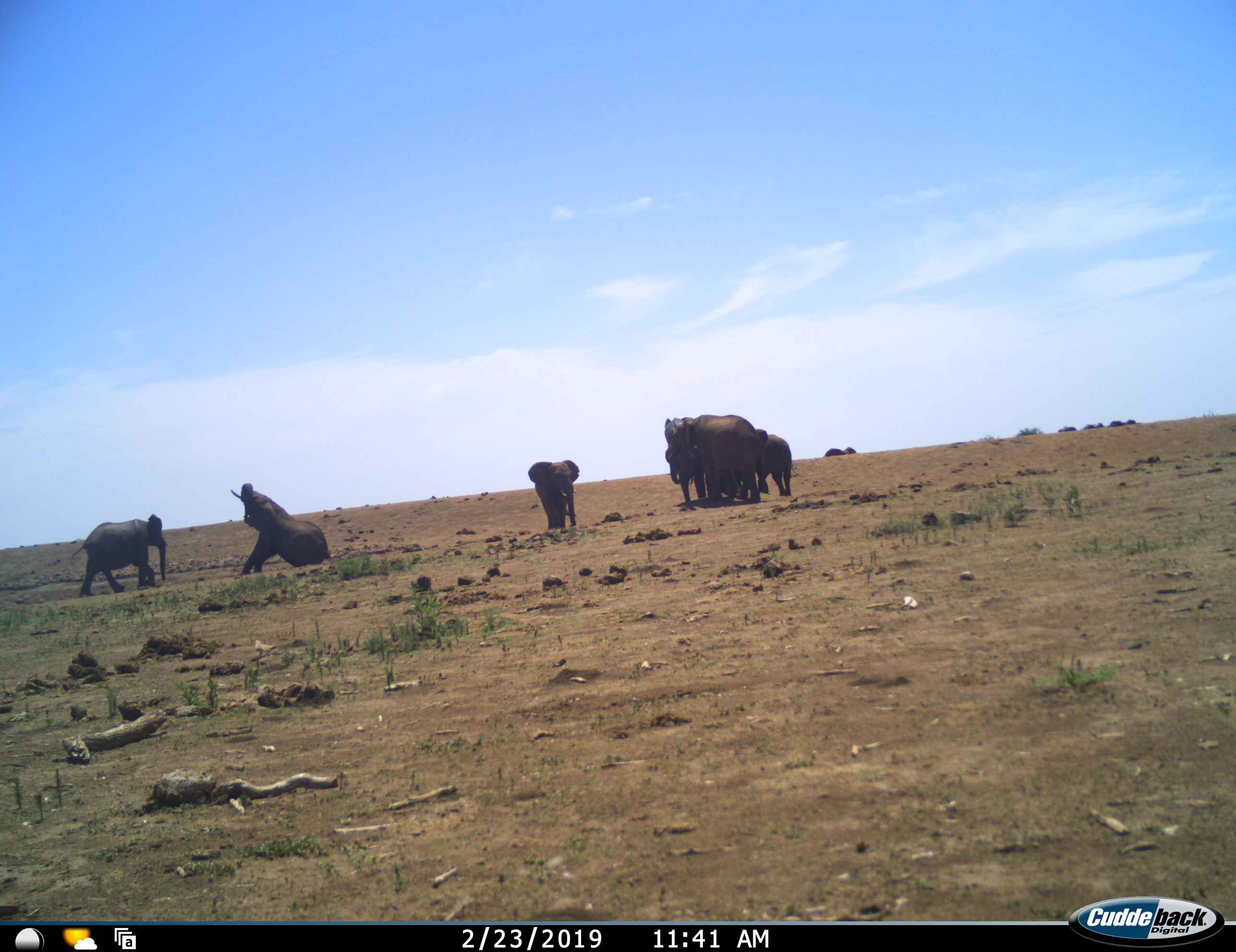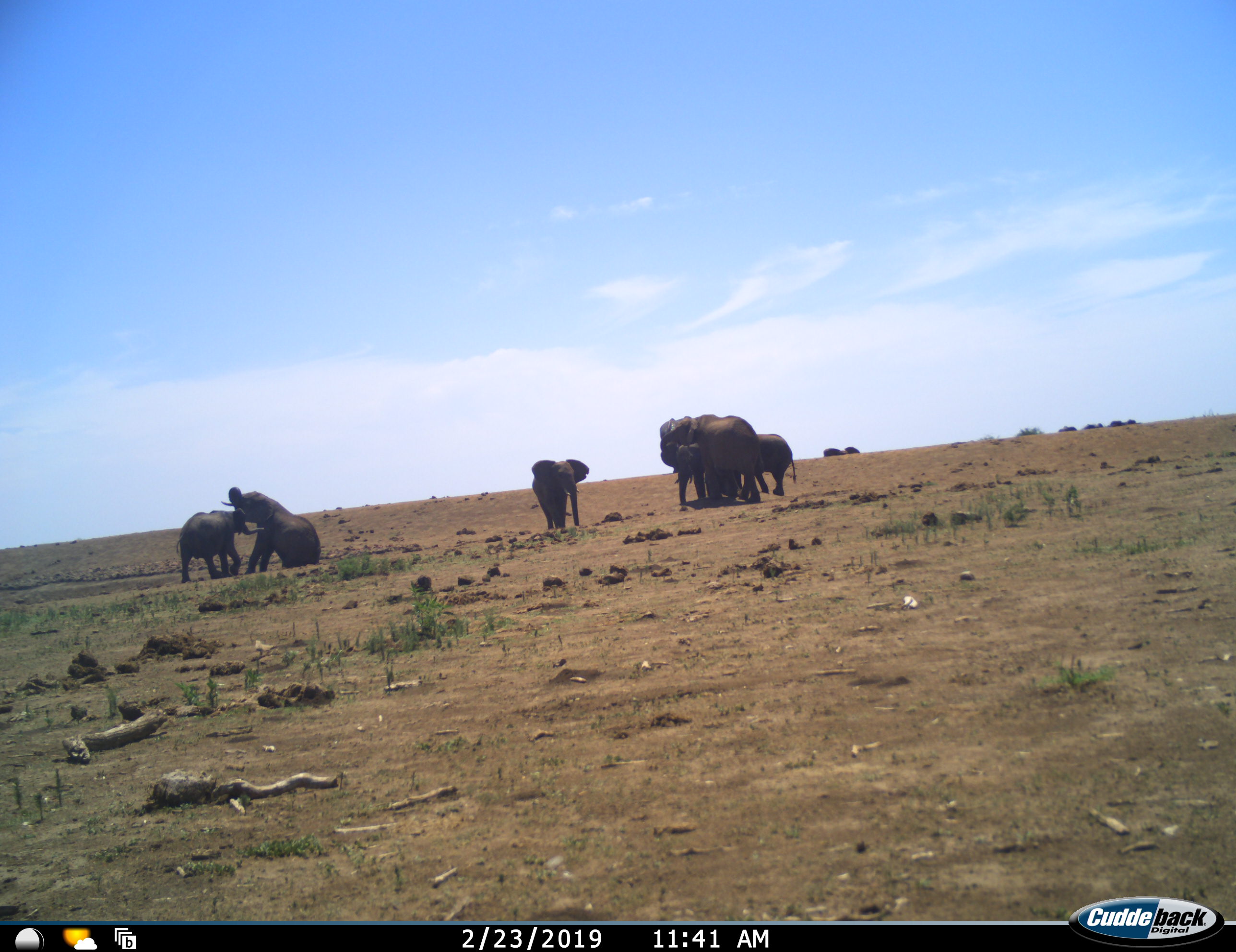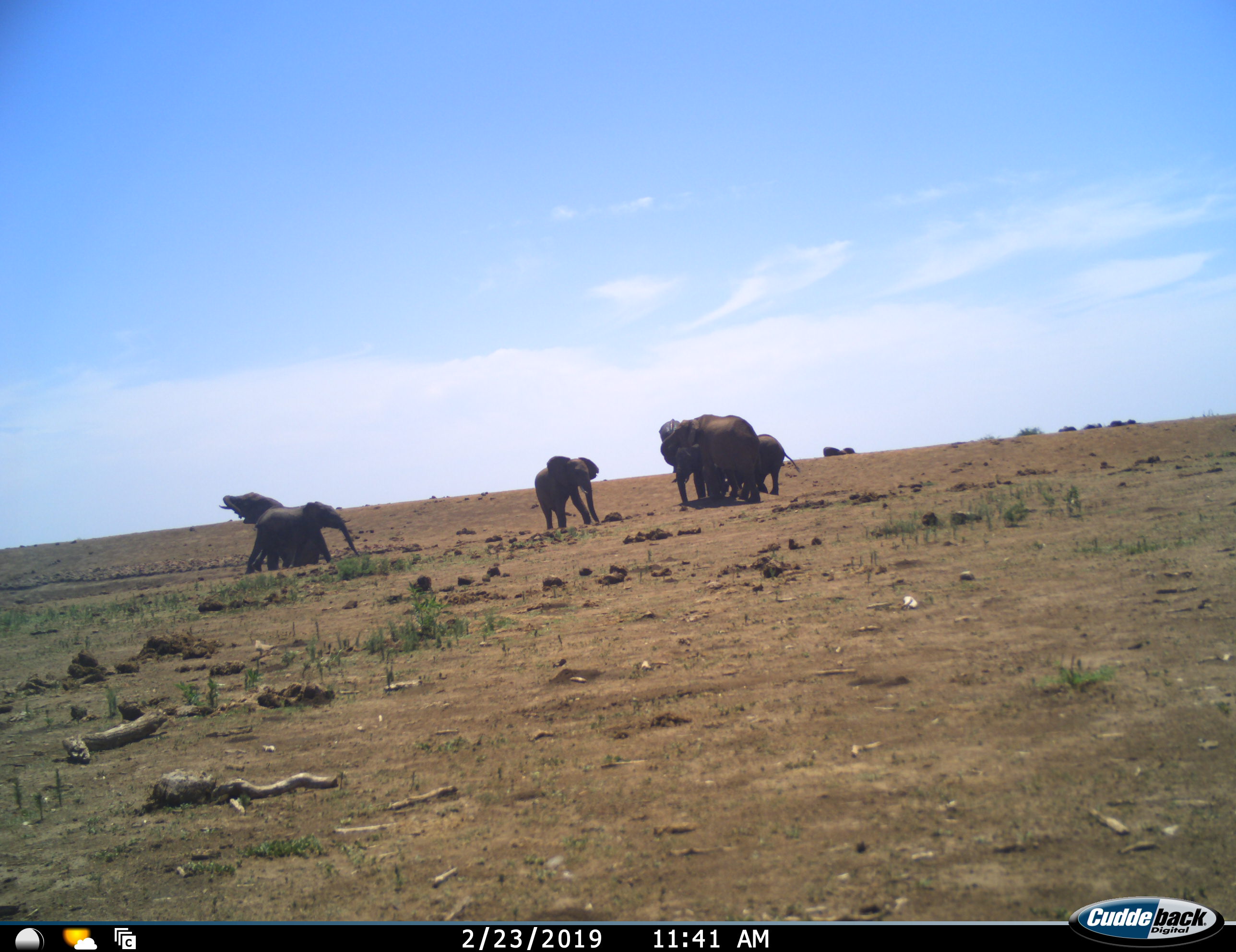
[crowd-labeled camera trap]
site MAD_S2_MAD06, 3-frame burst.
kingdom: Animalia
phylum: Chordata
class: Mammalia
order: Proboscidea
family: Elephantidae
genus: Loxodonta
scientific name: Loxodonta africana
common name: african bush elephant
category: elephant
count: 9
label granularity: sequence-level